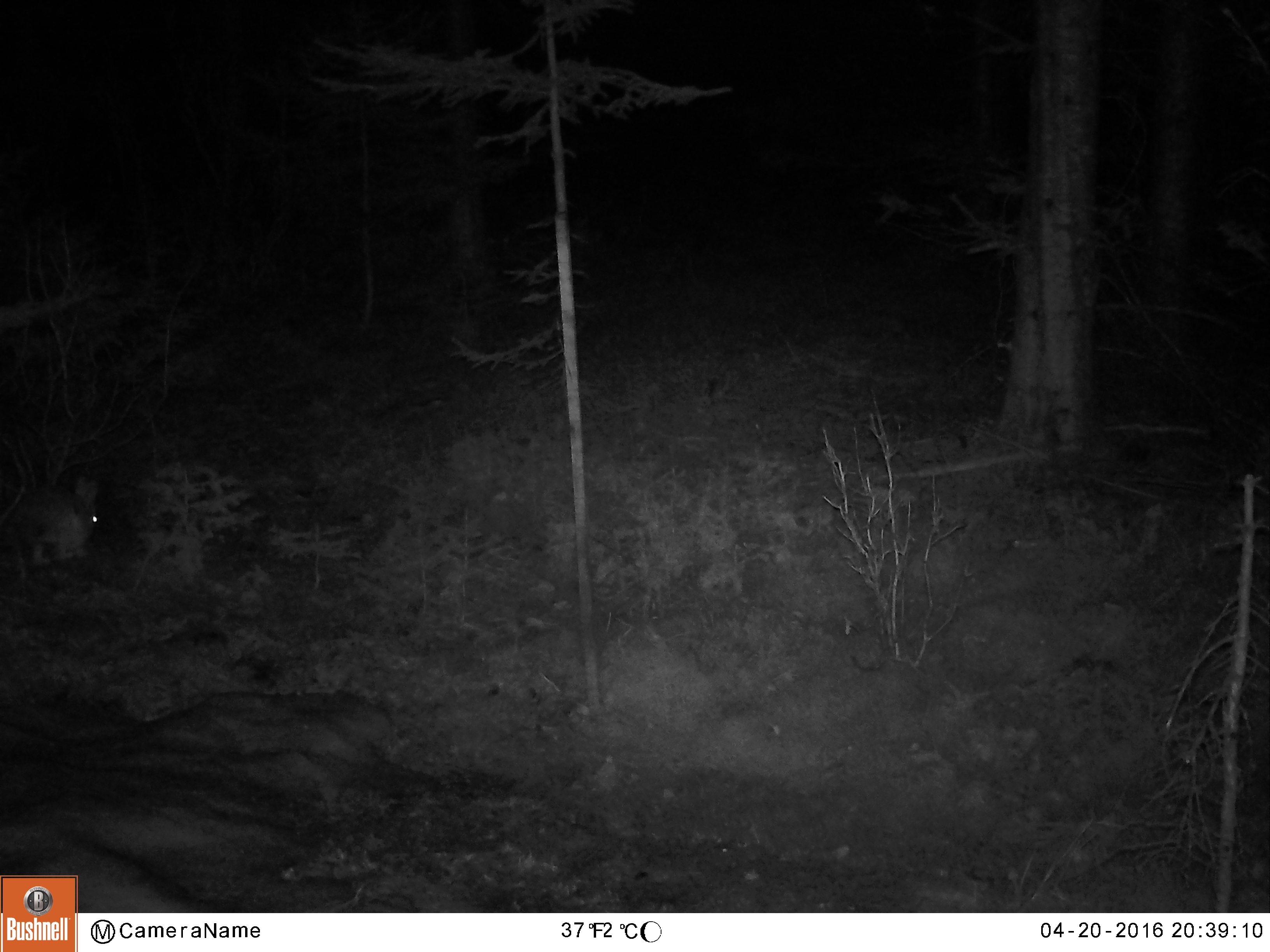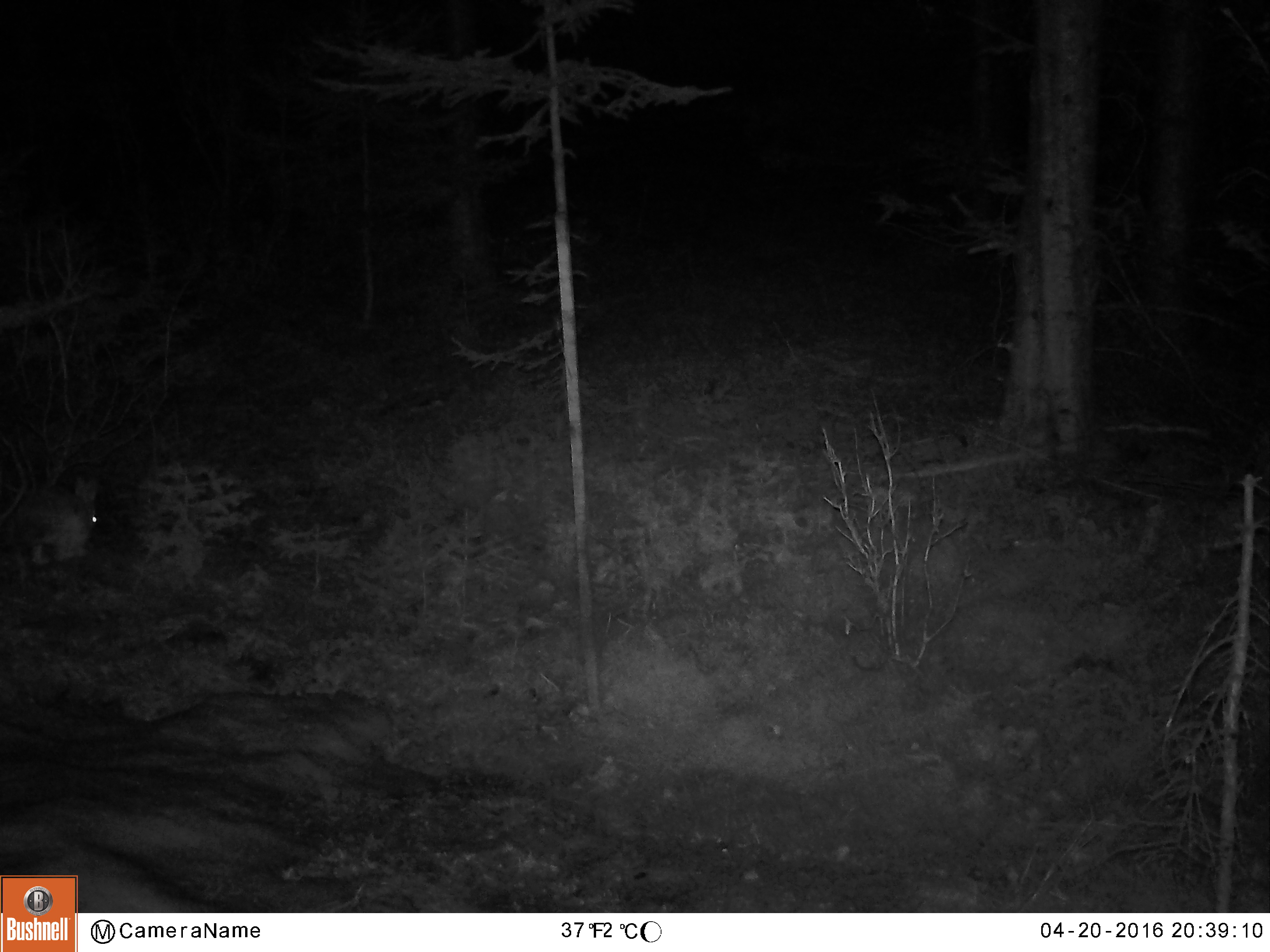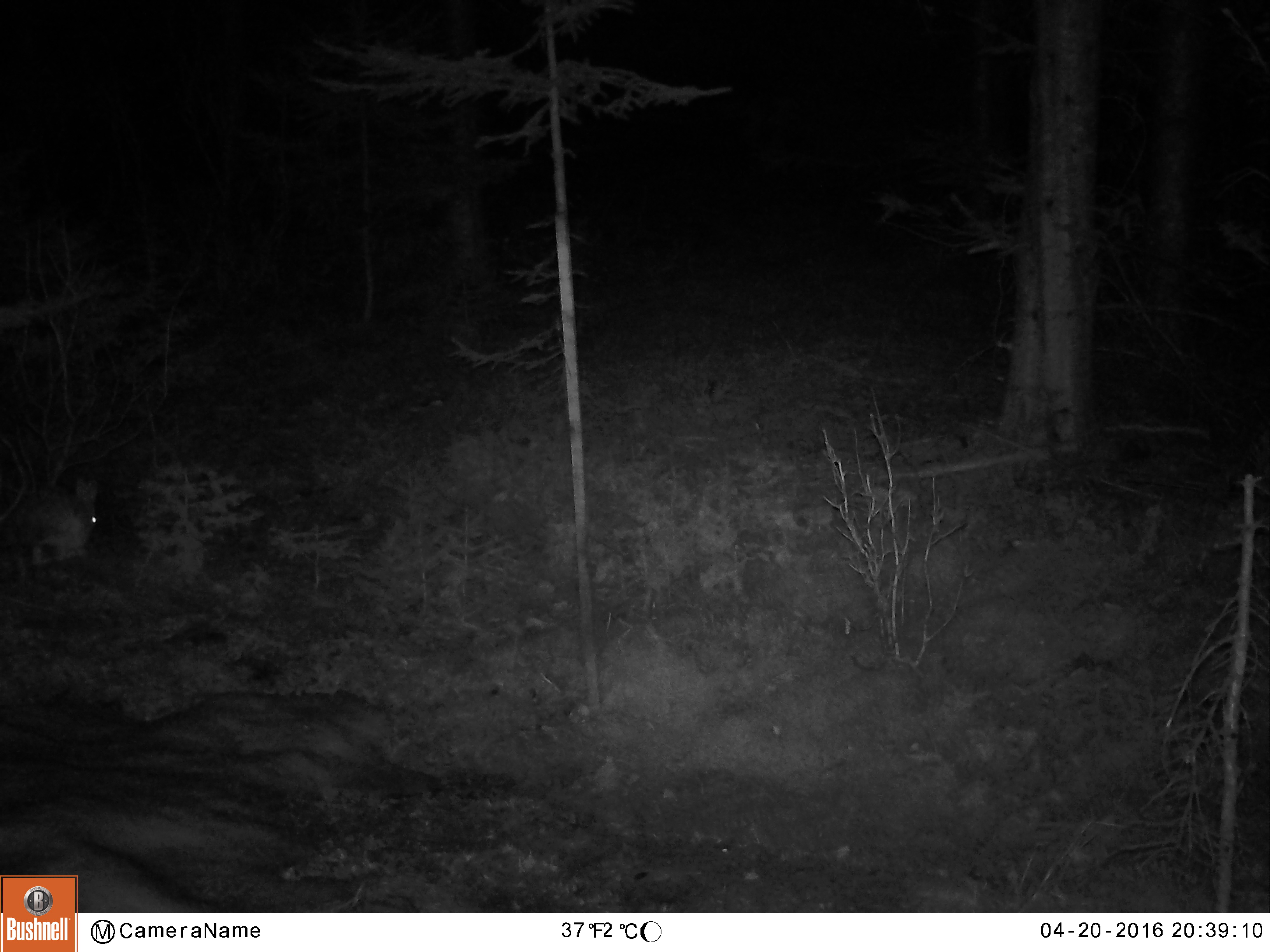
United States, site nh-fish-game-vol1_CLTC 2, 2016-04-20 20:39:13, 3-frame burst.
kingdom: Animalia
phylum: Chordata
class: Mammalia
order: Lagomorpha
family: Leporidae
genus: Lepus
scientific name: Lepus americanus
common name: snowshoe hare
Snowshoe hare (Lepus americanus).